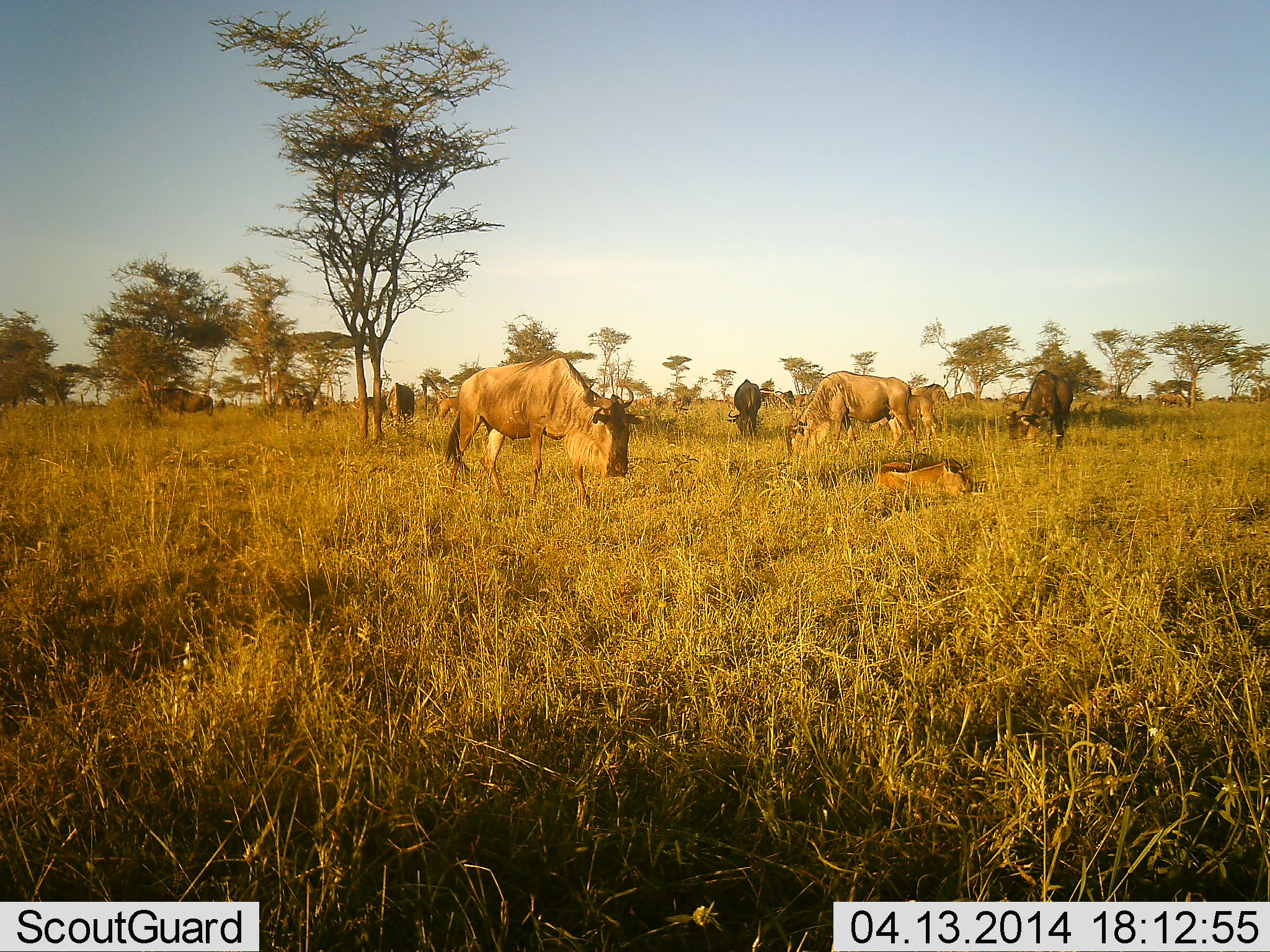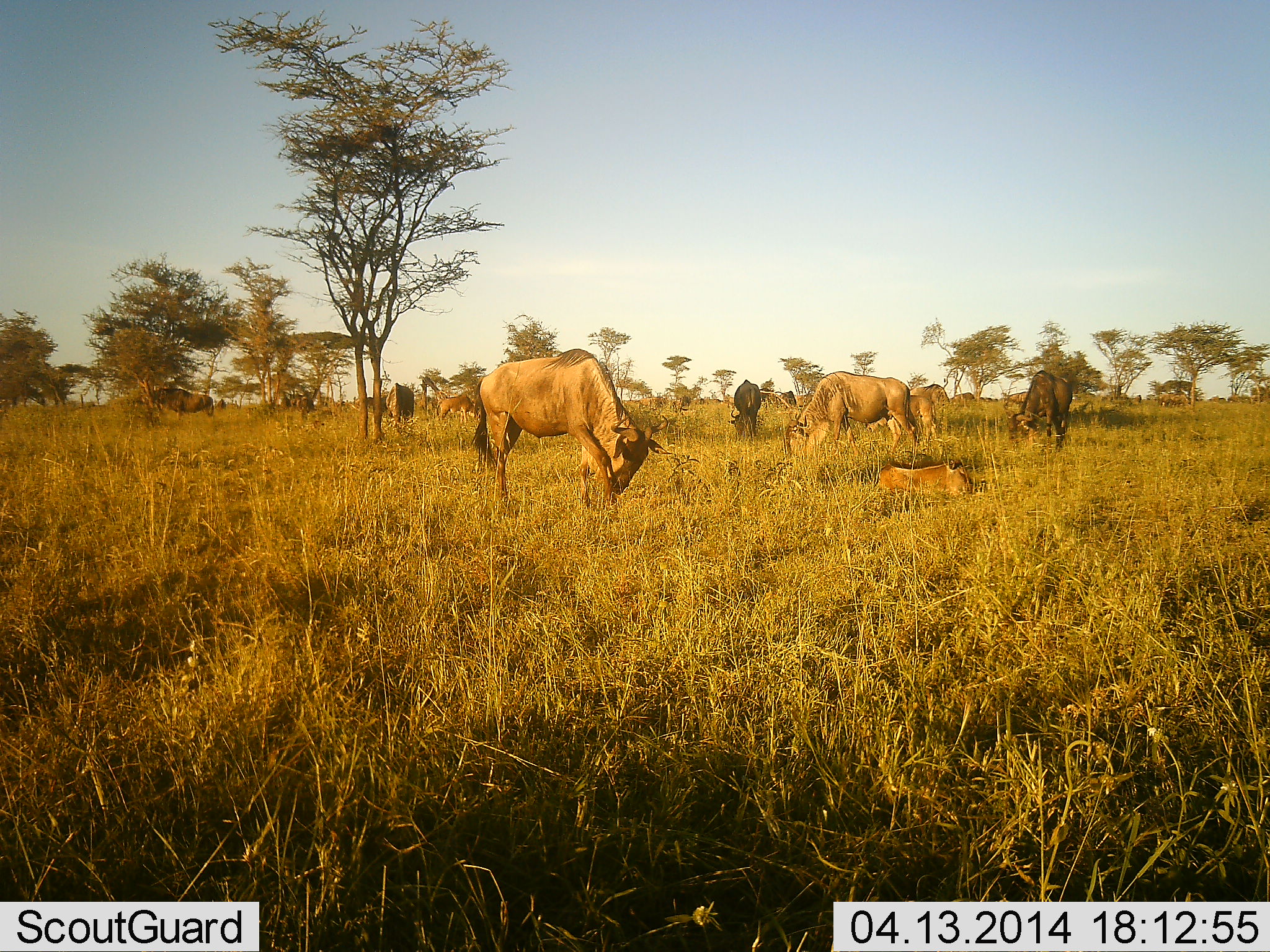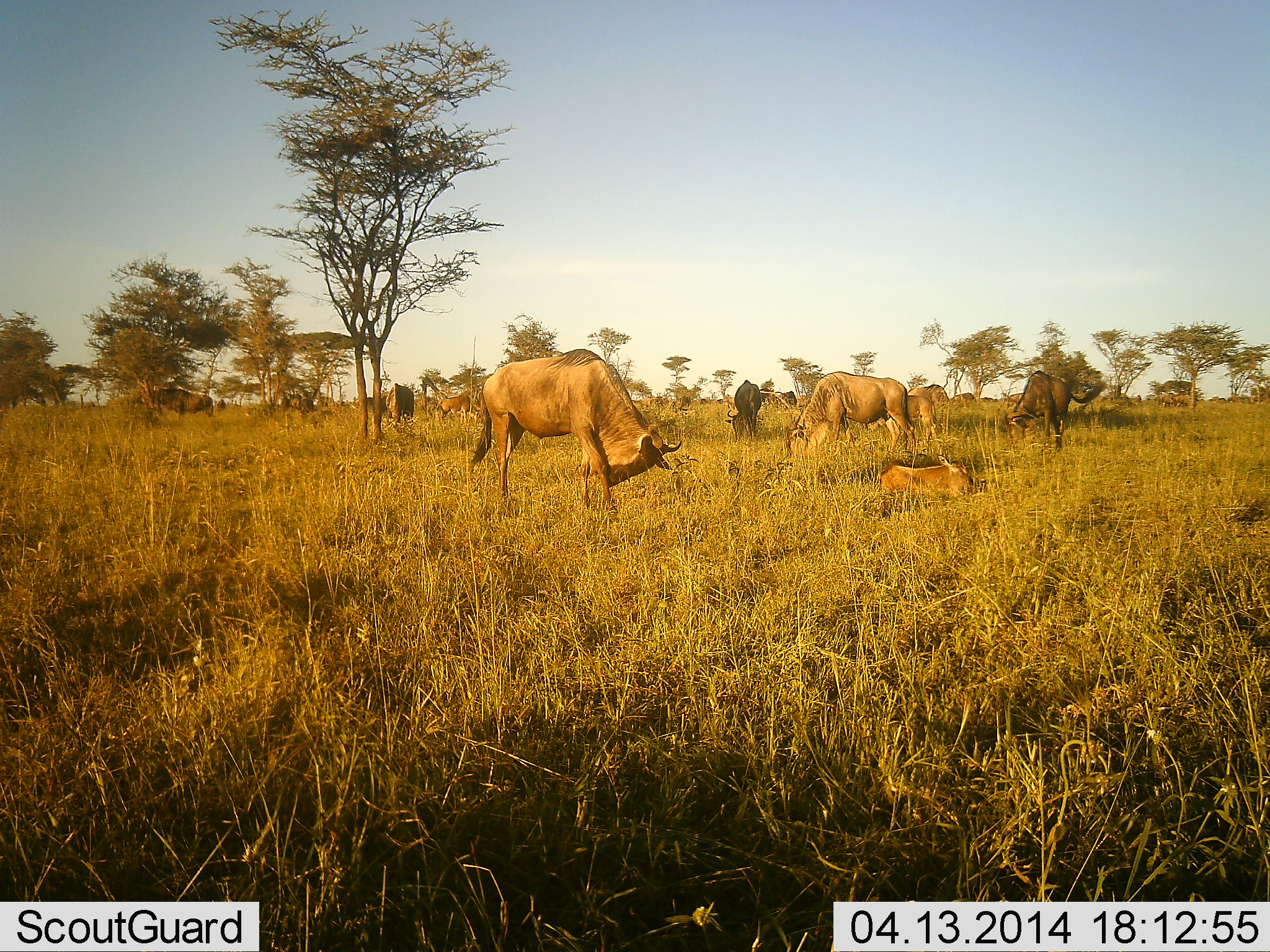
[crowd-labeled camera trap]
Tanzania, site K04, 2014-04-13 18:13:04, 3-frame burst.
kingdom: Animalia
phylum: Chordata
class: Mammalia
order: Artiodactyla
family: Bovidae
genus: Connochaetes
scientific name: Connochaetes taurinus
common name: blue wildebeest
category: wildebeest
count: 9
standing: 70%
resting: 70%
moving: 20%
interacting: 10%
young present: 40%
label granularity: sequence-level